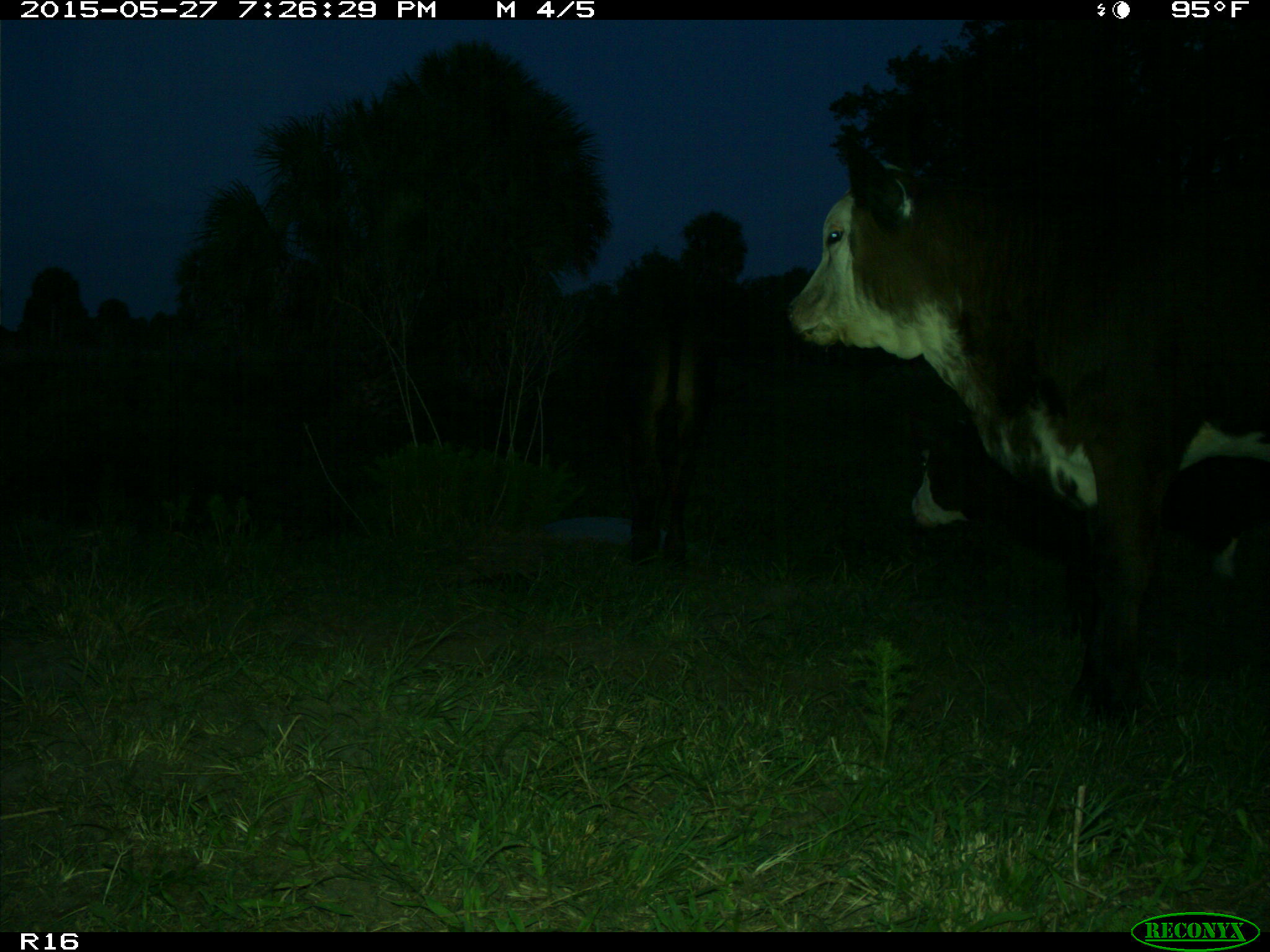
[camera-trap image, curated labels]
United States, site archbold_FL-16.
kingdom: Animalia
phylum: Chordata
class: Mammalia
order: Artiodactyla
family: Bovidae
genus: Bos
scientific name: Bos taurus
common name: domestic cow